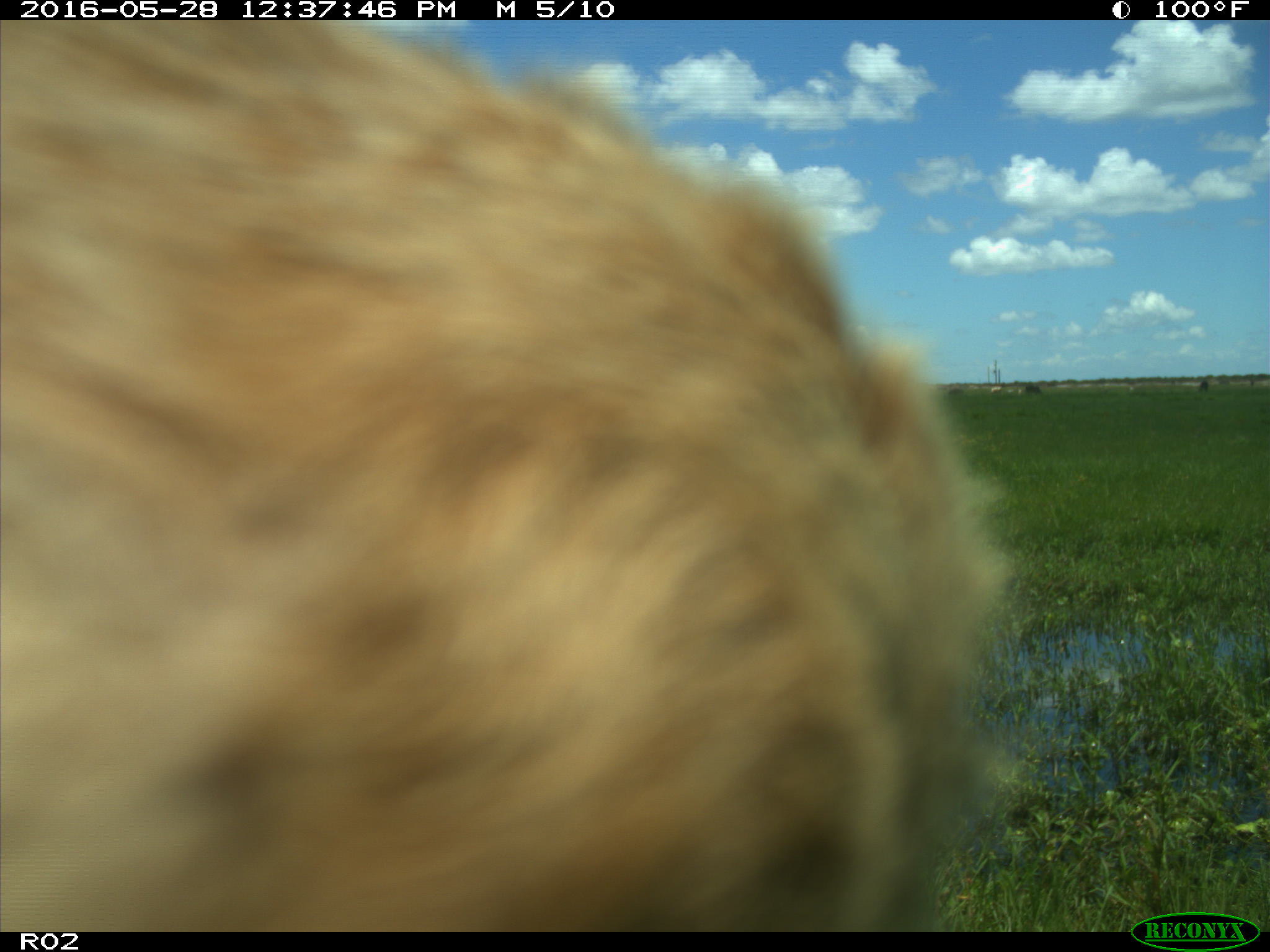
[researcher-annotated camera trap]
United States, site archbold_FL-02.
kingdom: Animalia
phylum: Chordata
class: Mammalia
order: Artiodactyla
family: Bovidae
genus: Bos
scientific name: Bos taurus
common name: domestic cow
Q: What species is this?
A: Bos taurus (domestic cow).